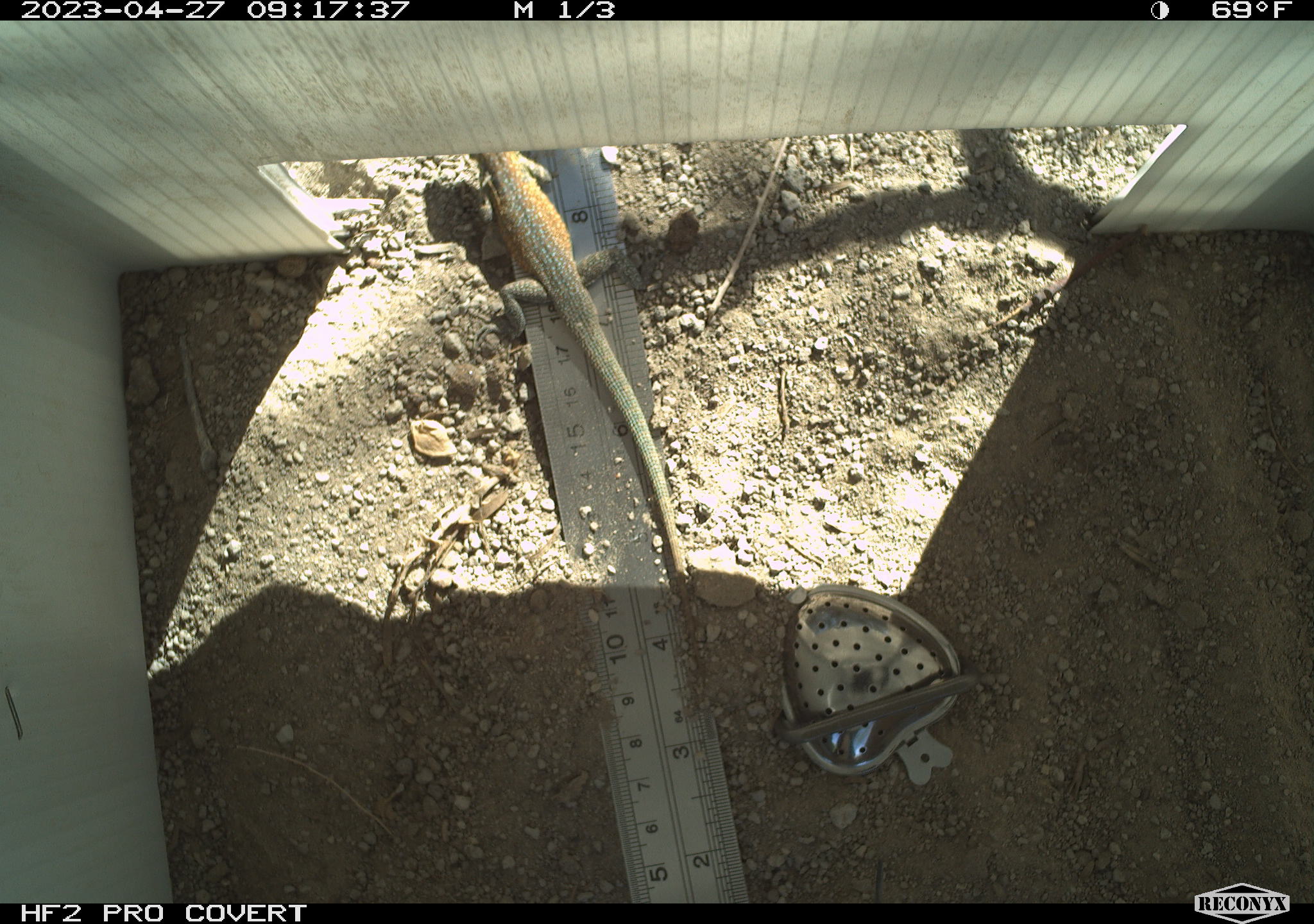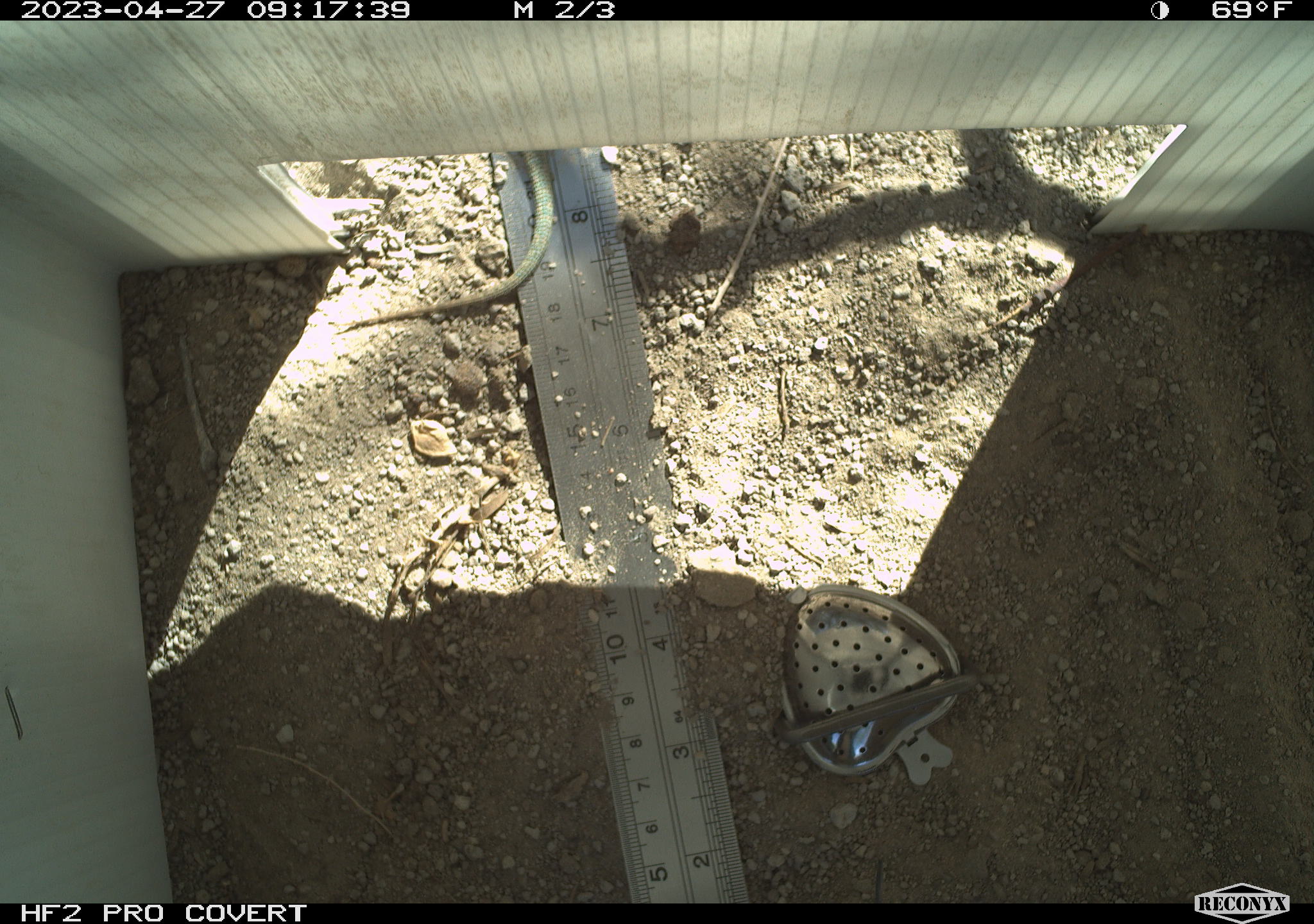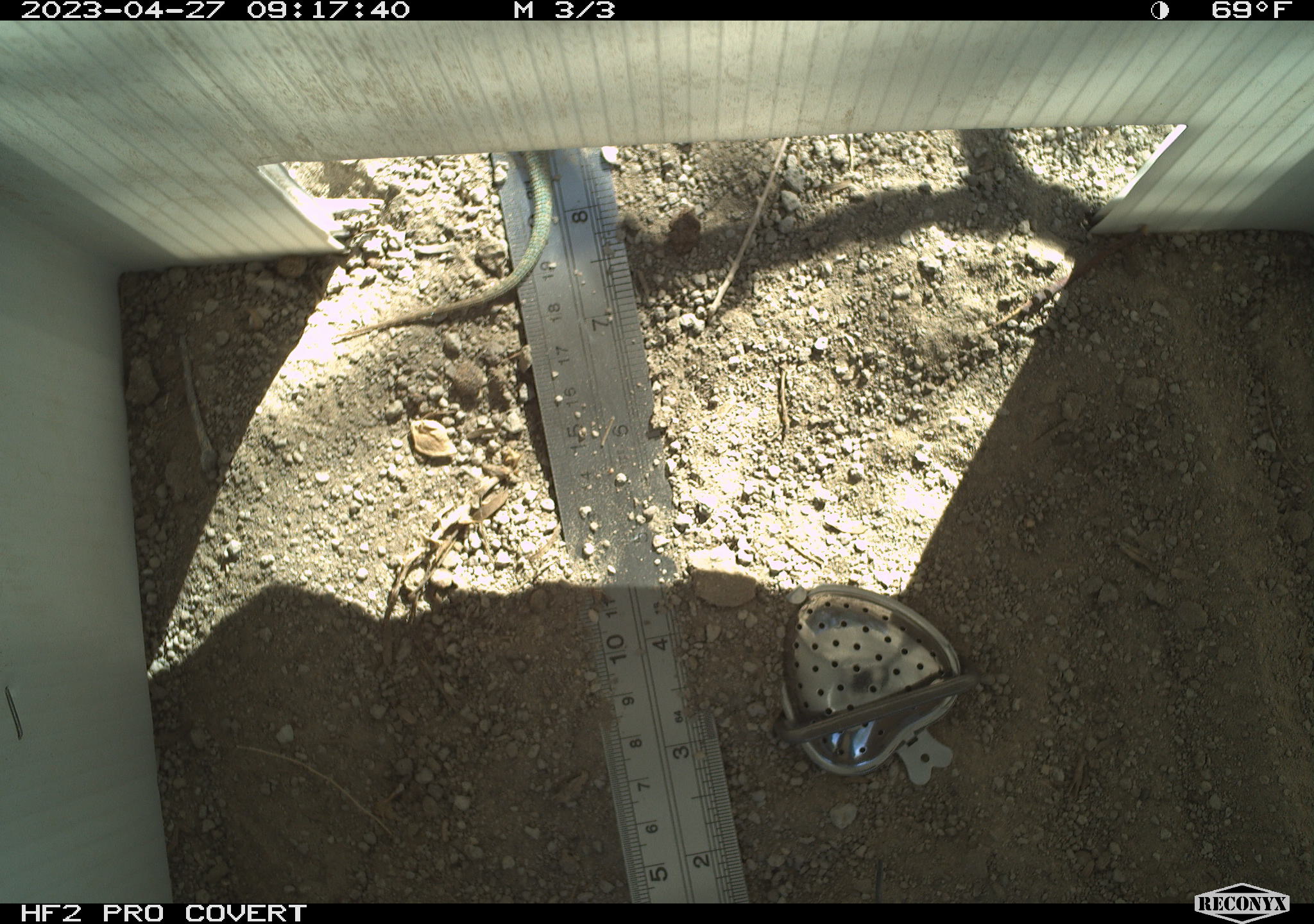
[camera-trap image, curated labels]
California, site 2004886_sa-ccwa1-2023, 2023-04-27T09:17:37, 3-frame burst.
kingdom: Animalia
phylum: Chordata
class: Reptilia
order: Squamata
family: Phrynosomatidae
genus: Uta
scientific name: Uta stansburiana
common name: common side-blotched lizard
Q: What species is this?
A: Common side-blotched lizard (Uta stansburiana).